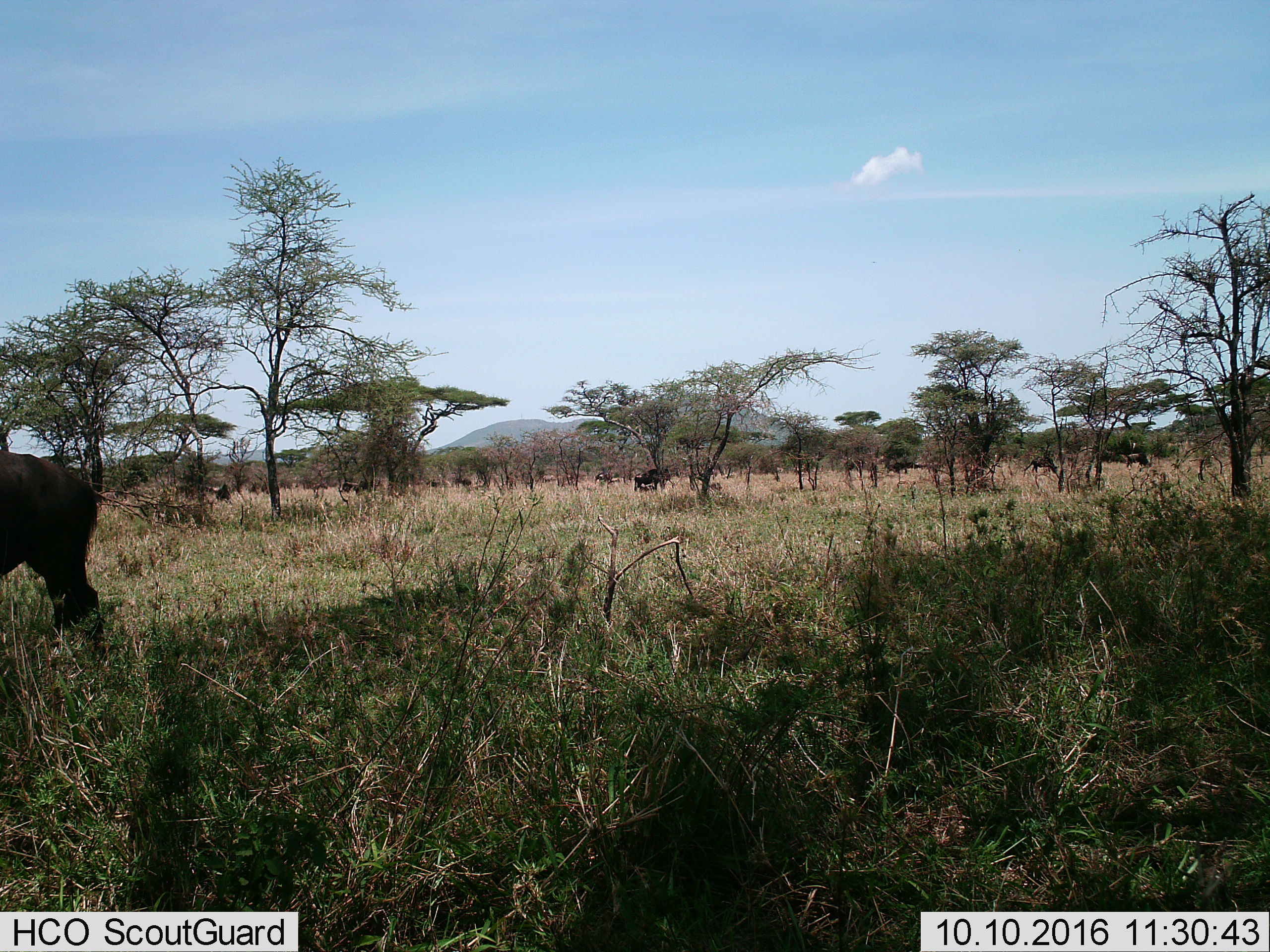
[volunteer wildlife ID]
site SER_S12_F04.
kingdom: Animalia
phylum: Chordata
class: Mammalia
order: Artiodactyla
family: Bovidae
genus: Connochaetes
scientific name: Connochaetes taurinus taurinus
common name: blue wildebeest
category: wildebeestblue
Wildebeestblue (blue wildebeest) (Connochaetes taurinus taurinus), count 11-50. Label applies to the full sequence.